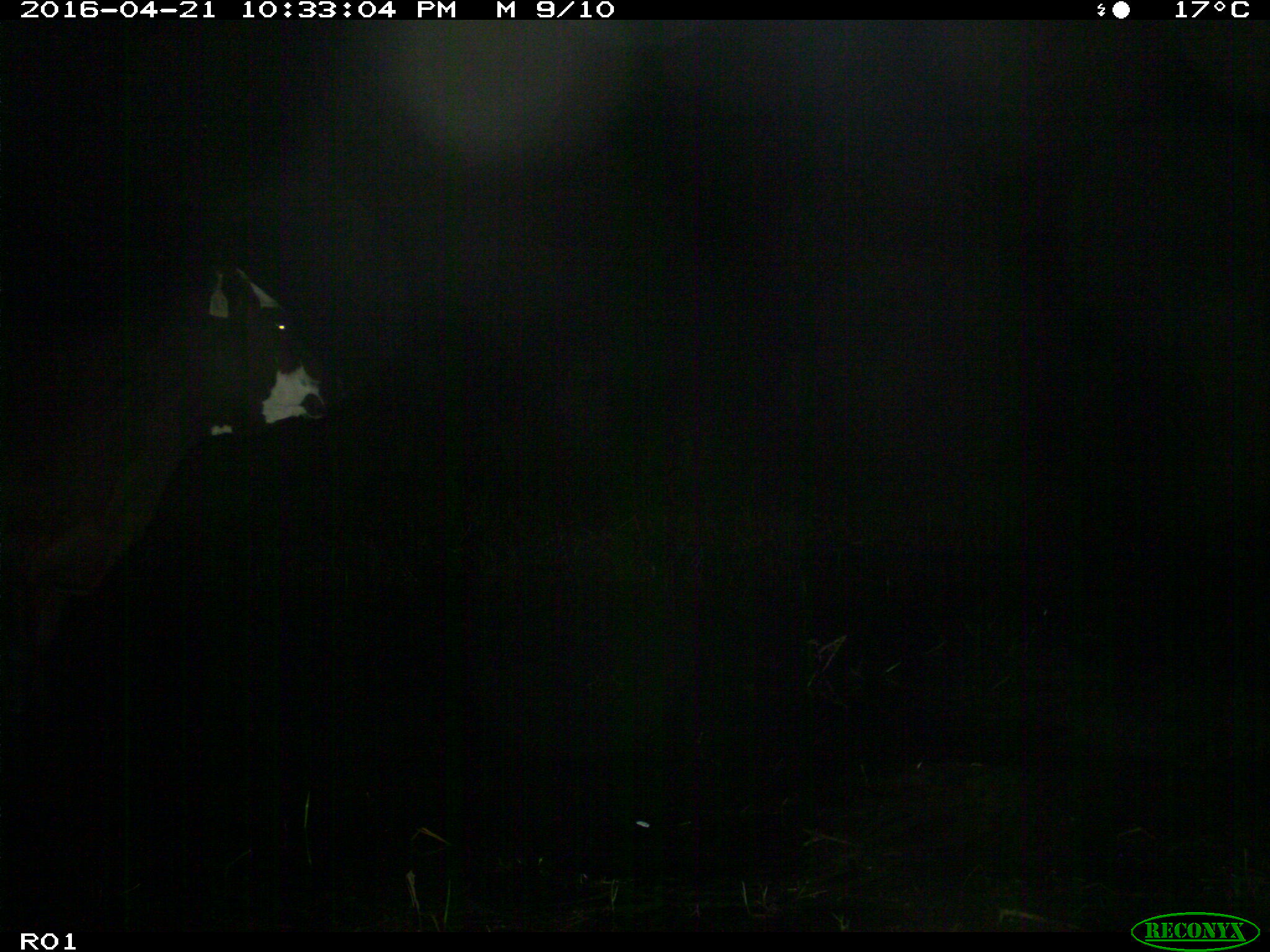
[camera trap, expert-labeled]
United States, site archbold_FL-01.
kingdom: Animalia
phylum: Chordata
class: Mammalia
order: Artiodactyla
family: Bovidae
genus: Bos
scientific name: Bos taurus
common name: domestic cow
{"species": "Bos taurus (domestic cow)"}